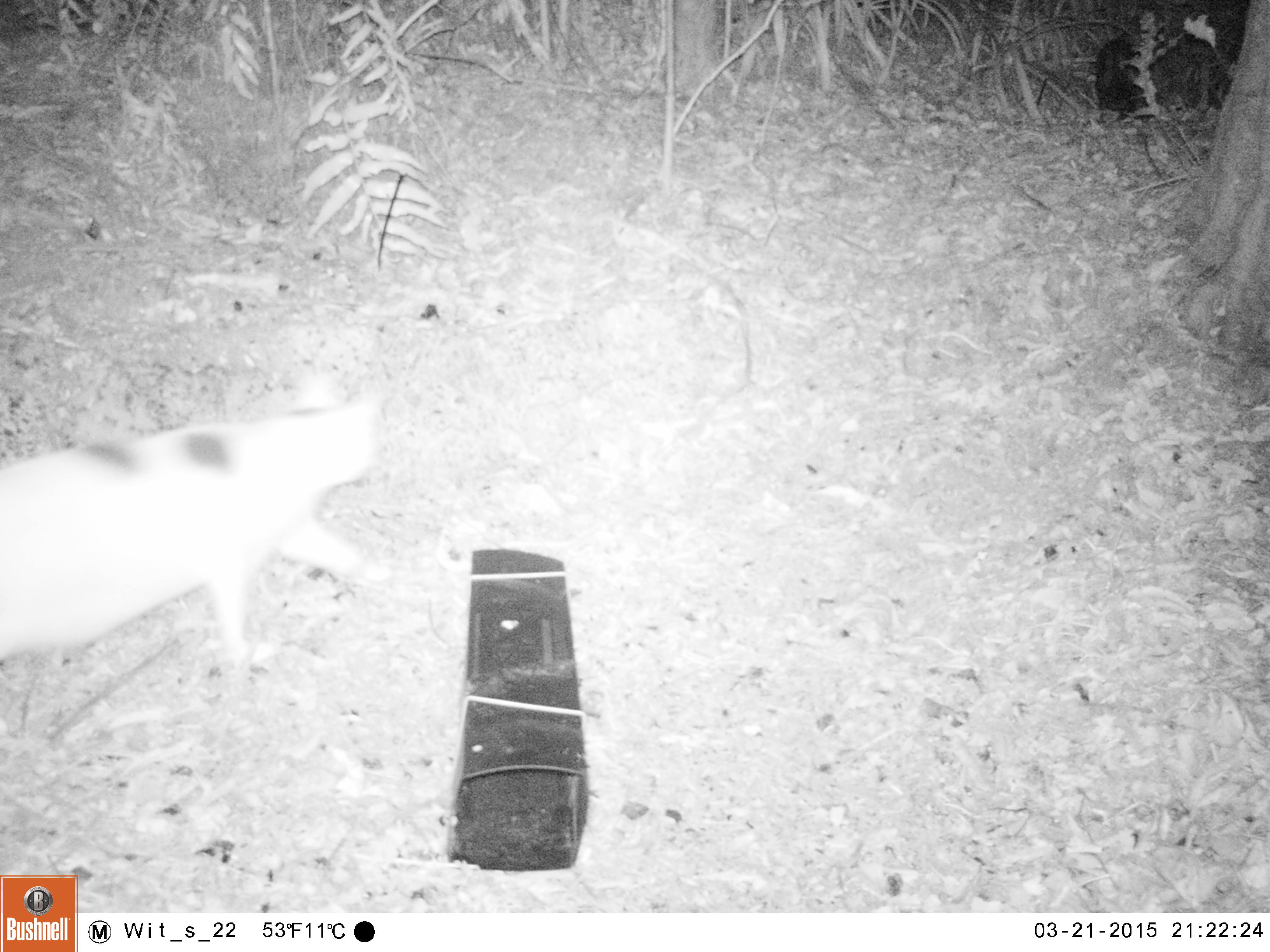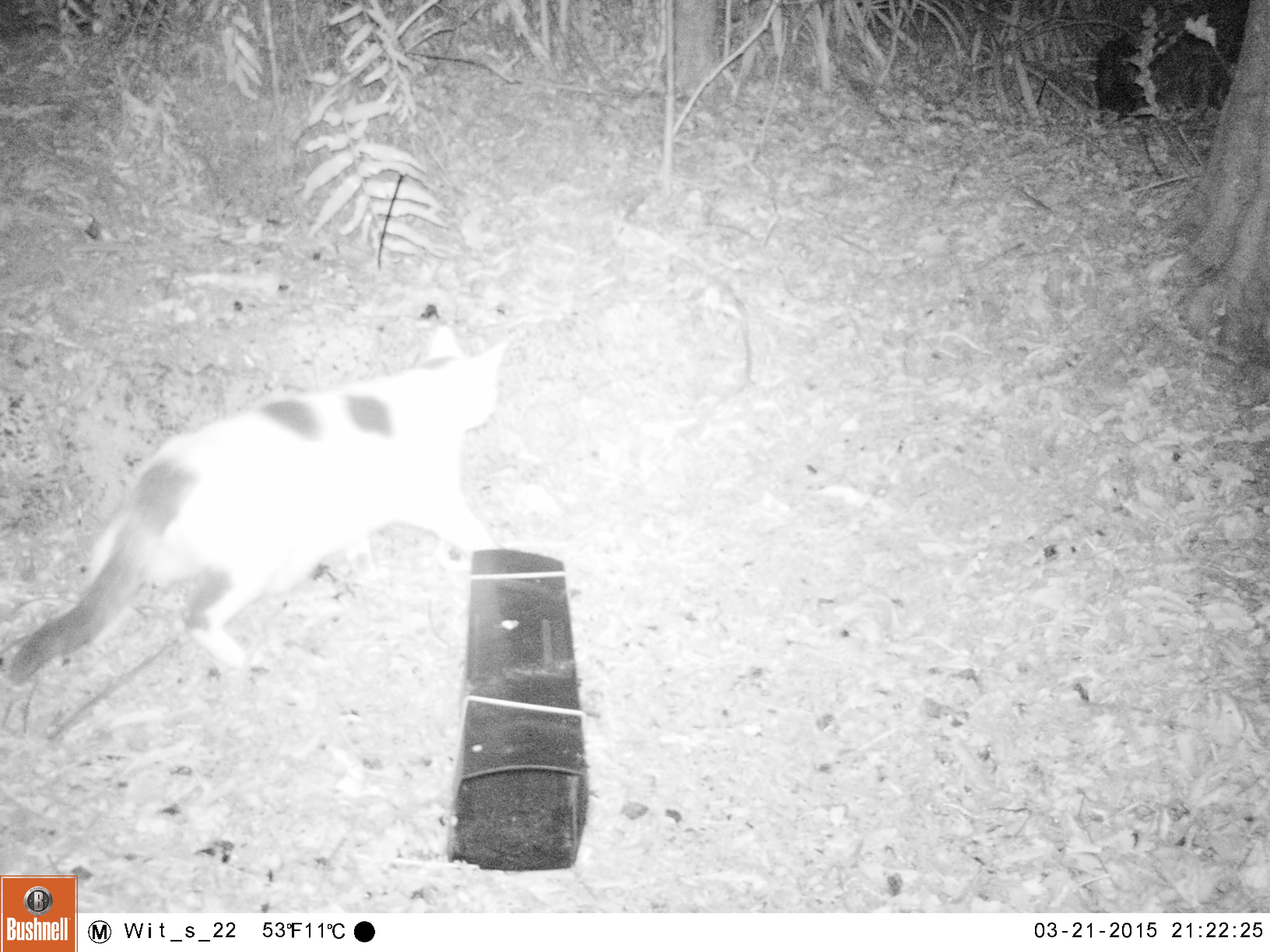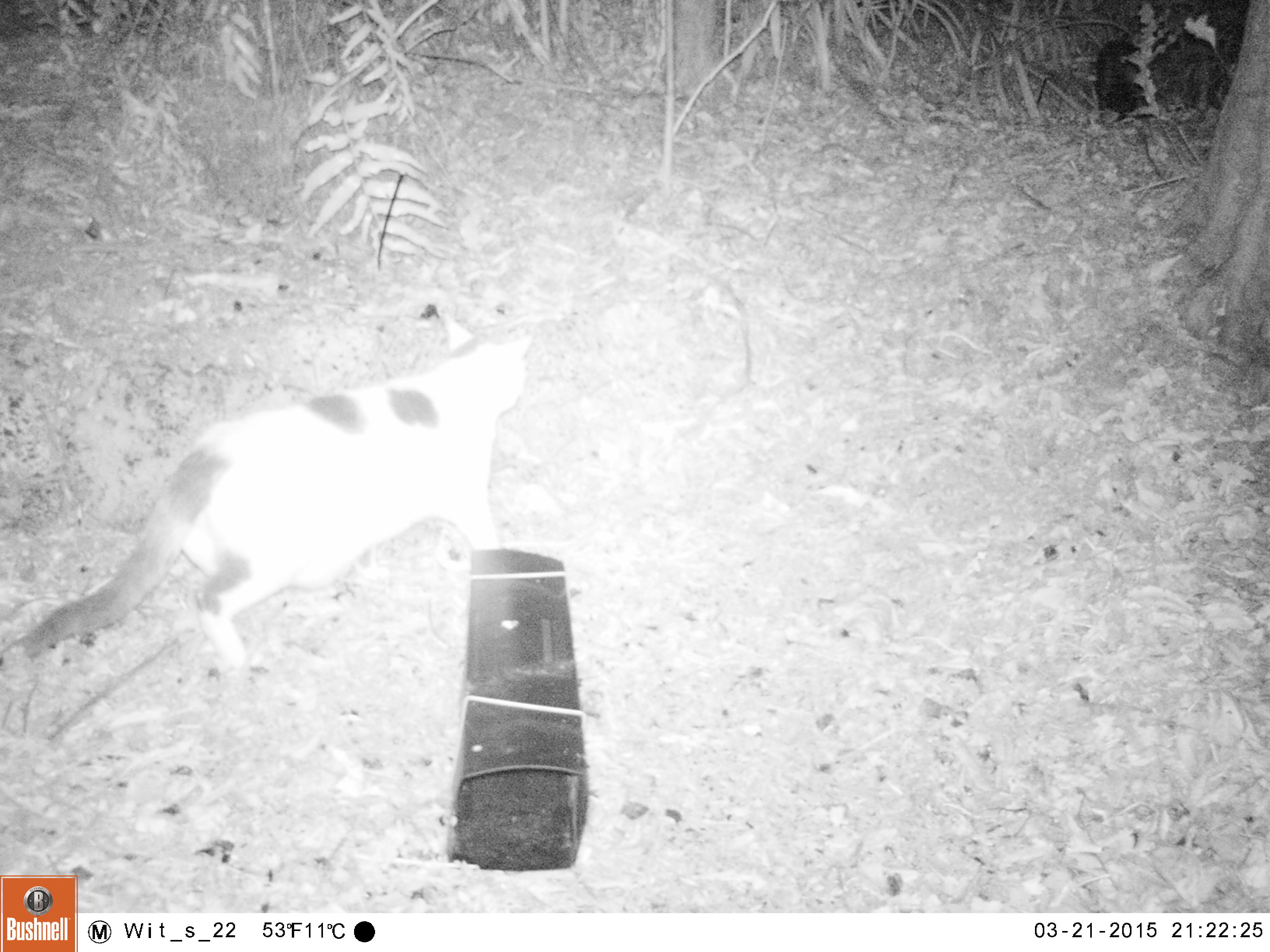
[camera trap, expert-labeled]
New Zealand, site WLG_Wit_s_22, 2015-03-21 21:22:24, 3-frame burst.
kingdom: Animalia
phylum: Chordata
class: Mammalia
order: Carnivora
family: Felidae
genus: Felis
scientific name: Felis catus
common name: domestic cat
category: cat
Cat (domestic cat) (Felis catus).